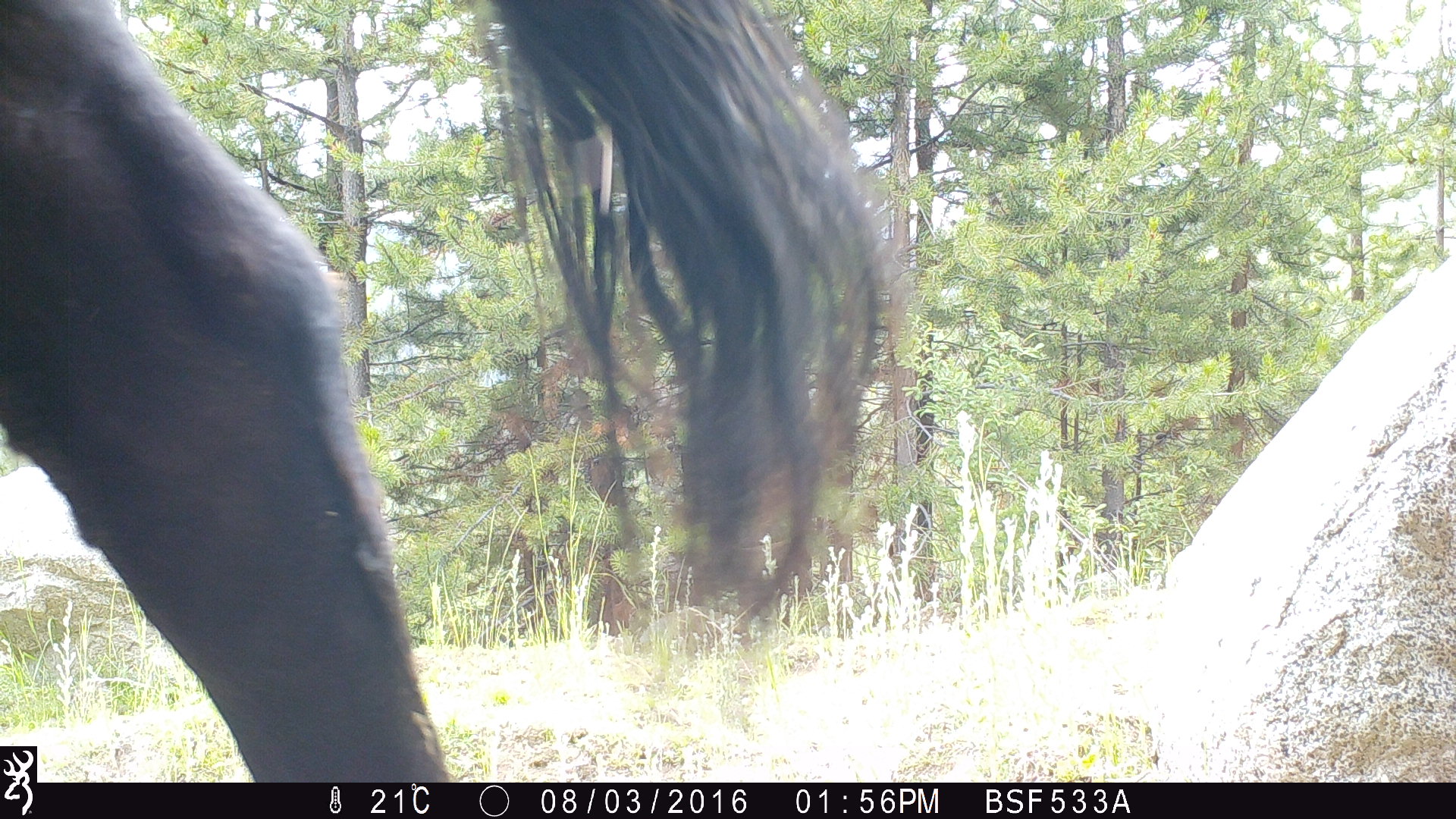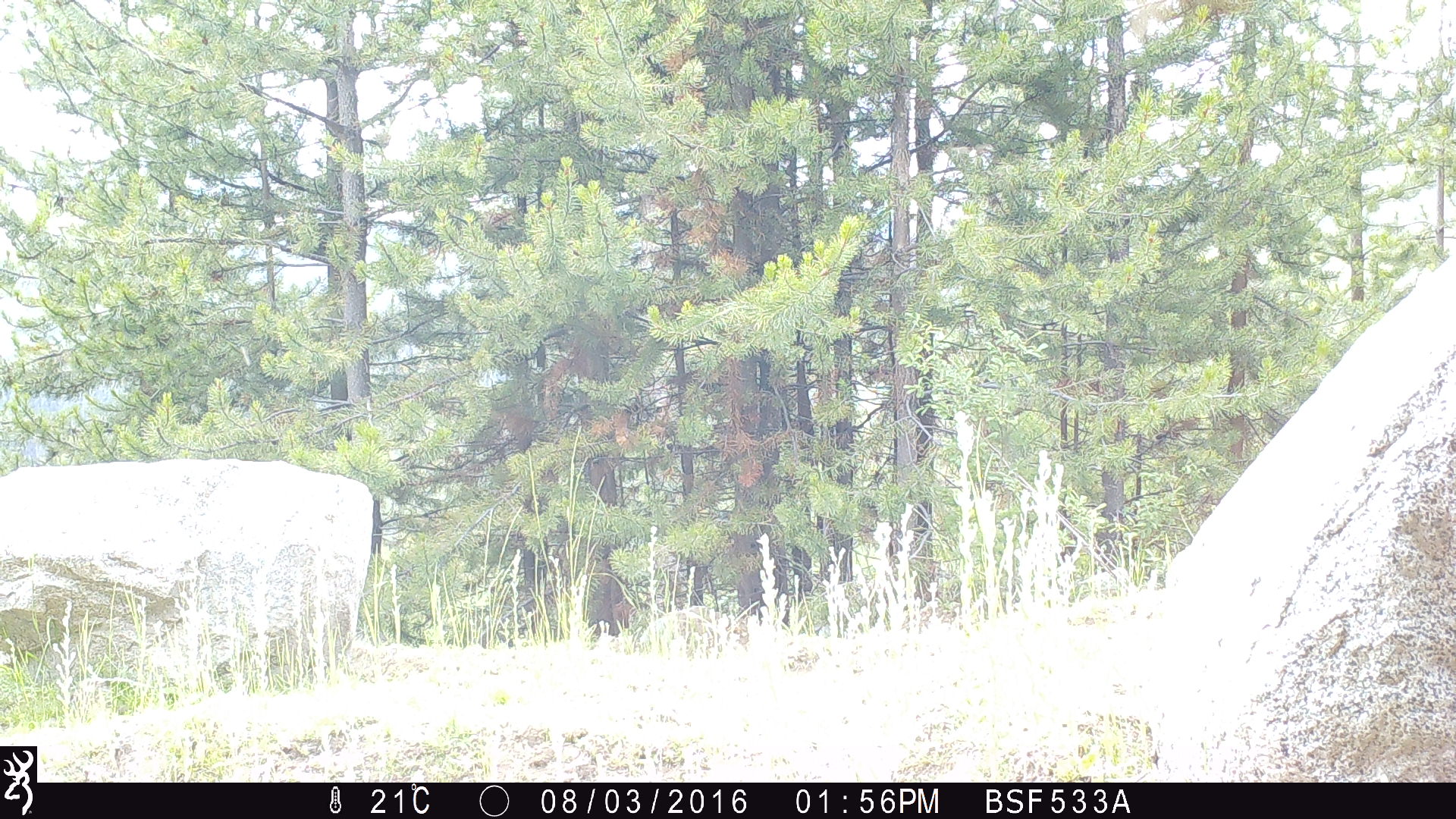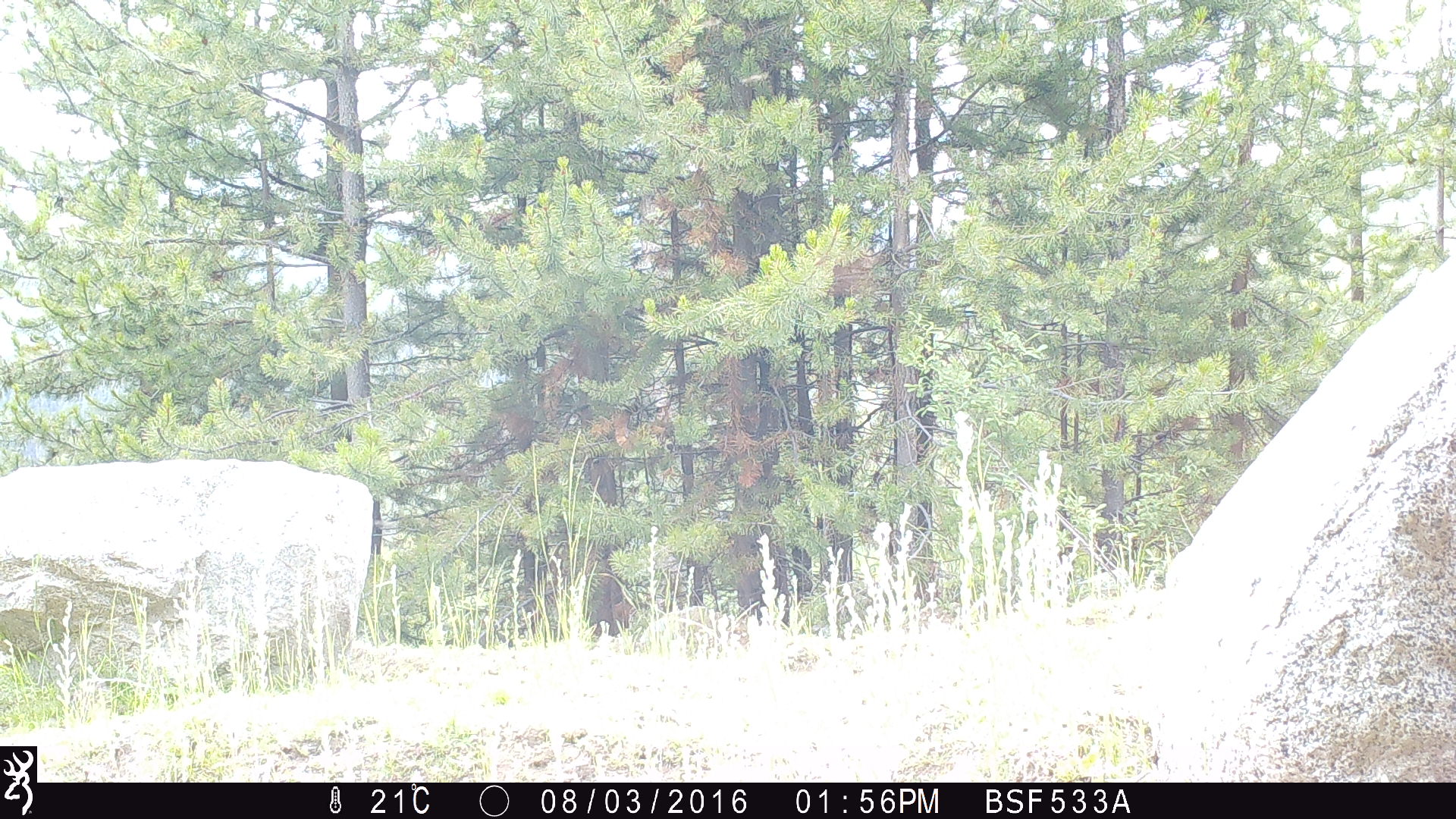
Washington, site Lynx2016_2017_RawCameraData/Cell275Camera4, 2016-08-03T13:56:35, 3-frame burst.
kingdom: Animalia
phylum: Chordata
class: Mammalia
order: Artiodactyla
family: Bovidae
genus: Bos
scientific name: Bos taurus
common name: domestic cattle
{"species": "domestic cattle (Bos taurus)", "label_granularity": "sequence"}